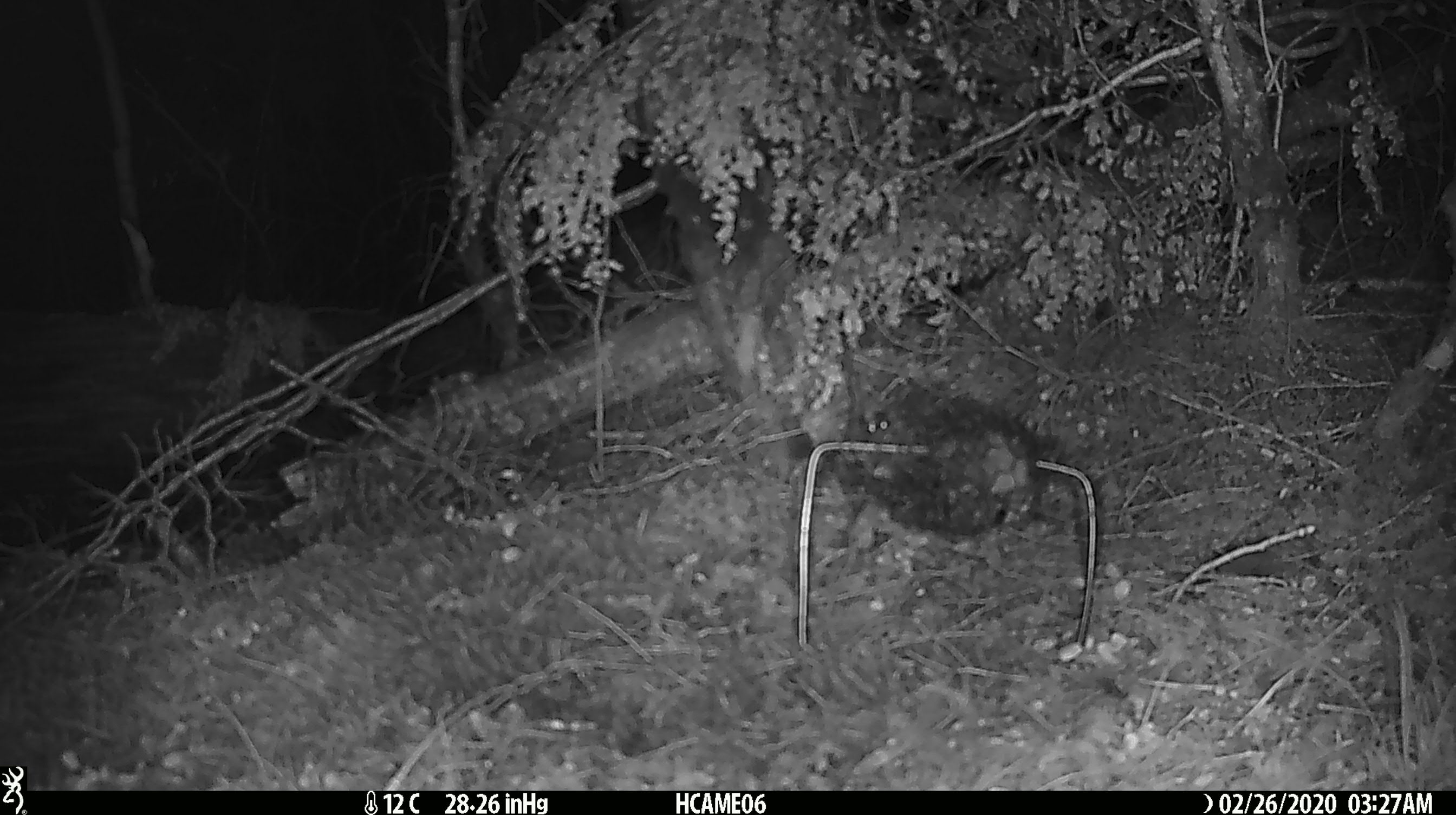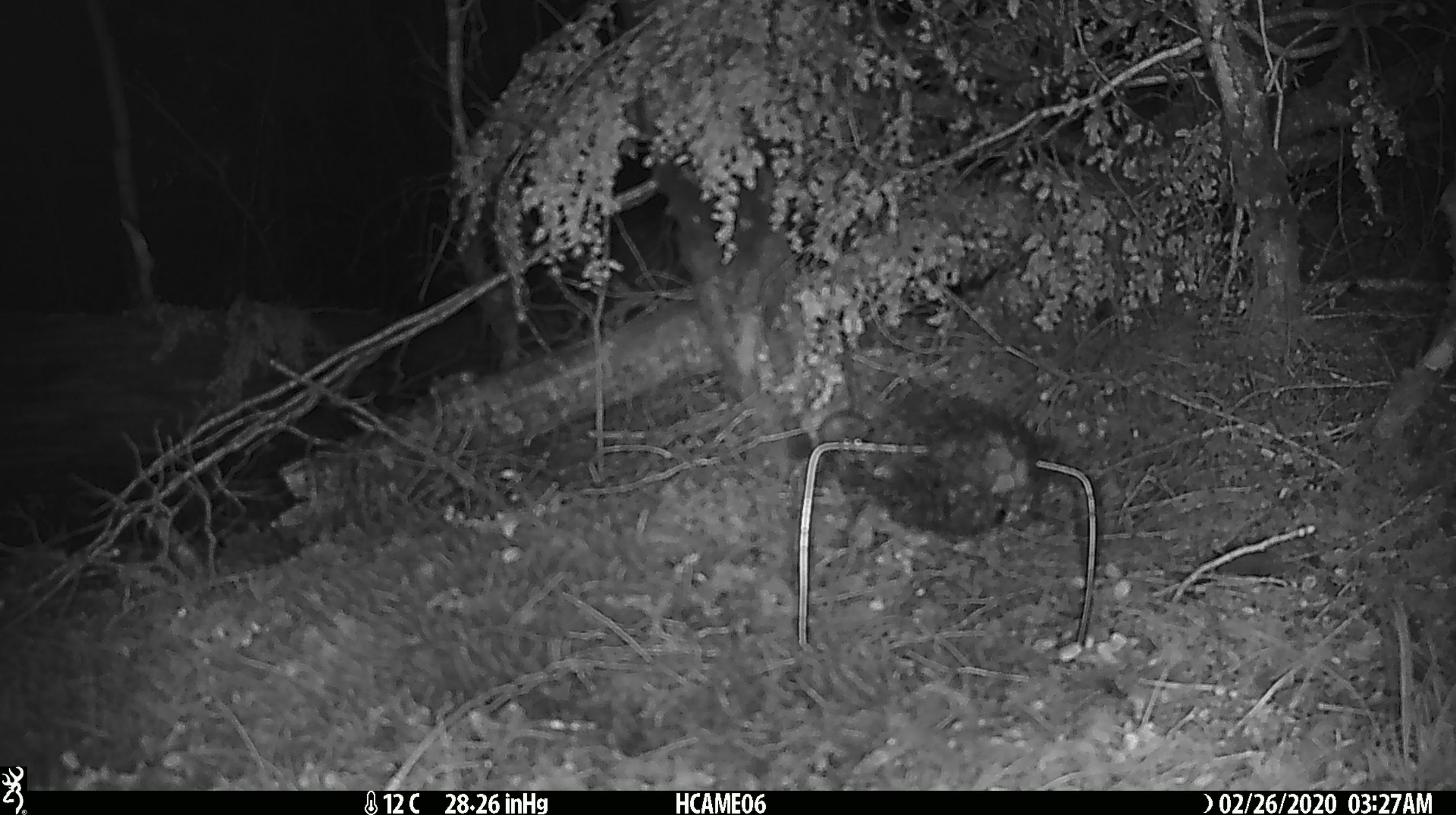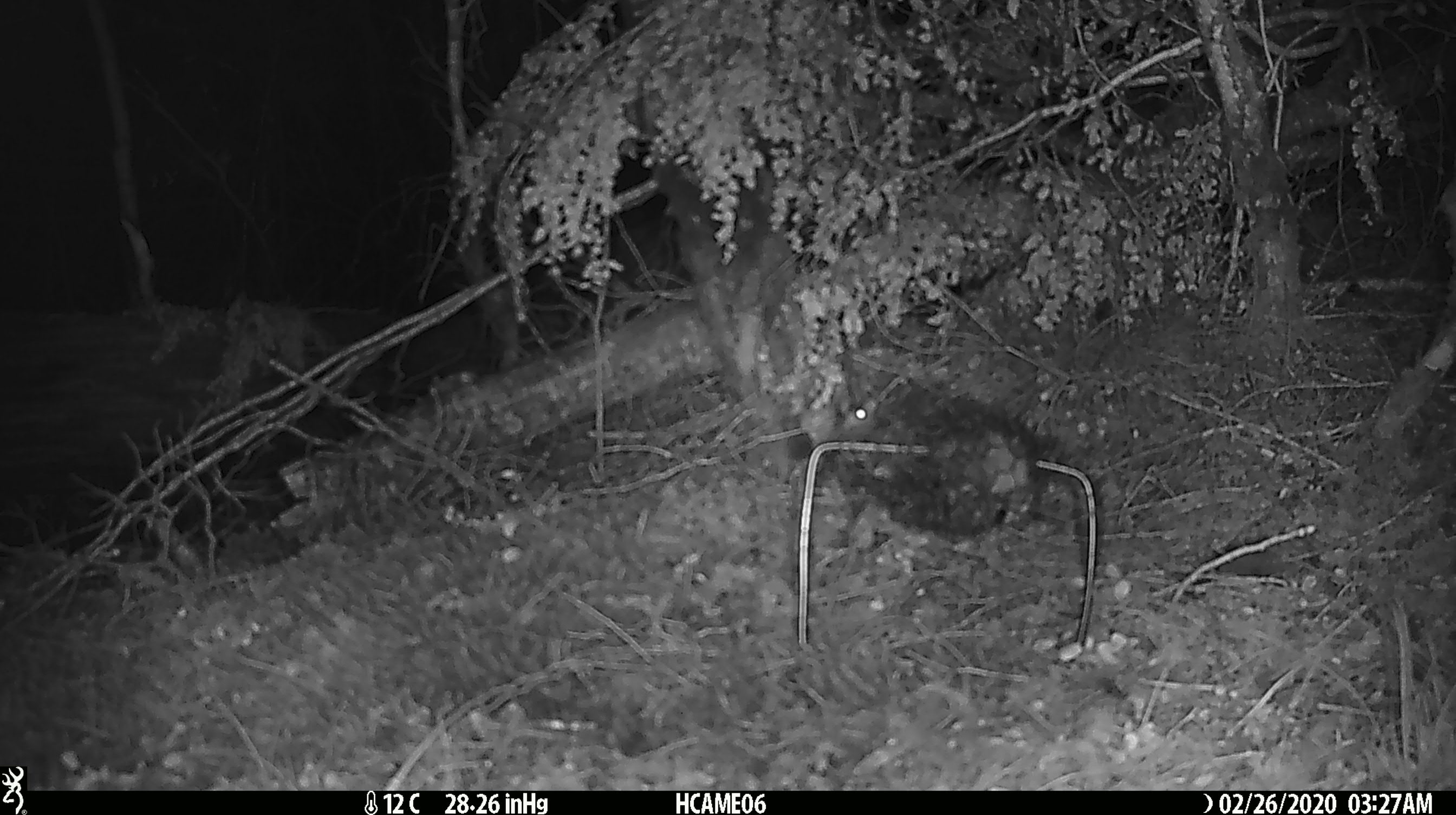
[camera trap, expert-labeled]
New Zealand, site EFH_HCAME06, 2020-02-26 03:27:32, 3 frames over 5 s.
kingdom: Animalia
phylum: Chordata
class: Mammalia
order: Rodentia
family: Muridae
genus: Mus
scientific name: Mus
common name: mouse